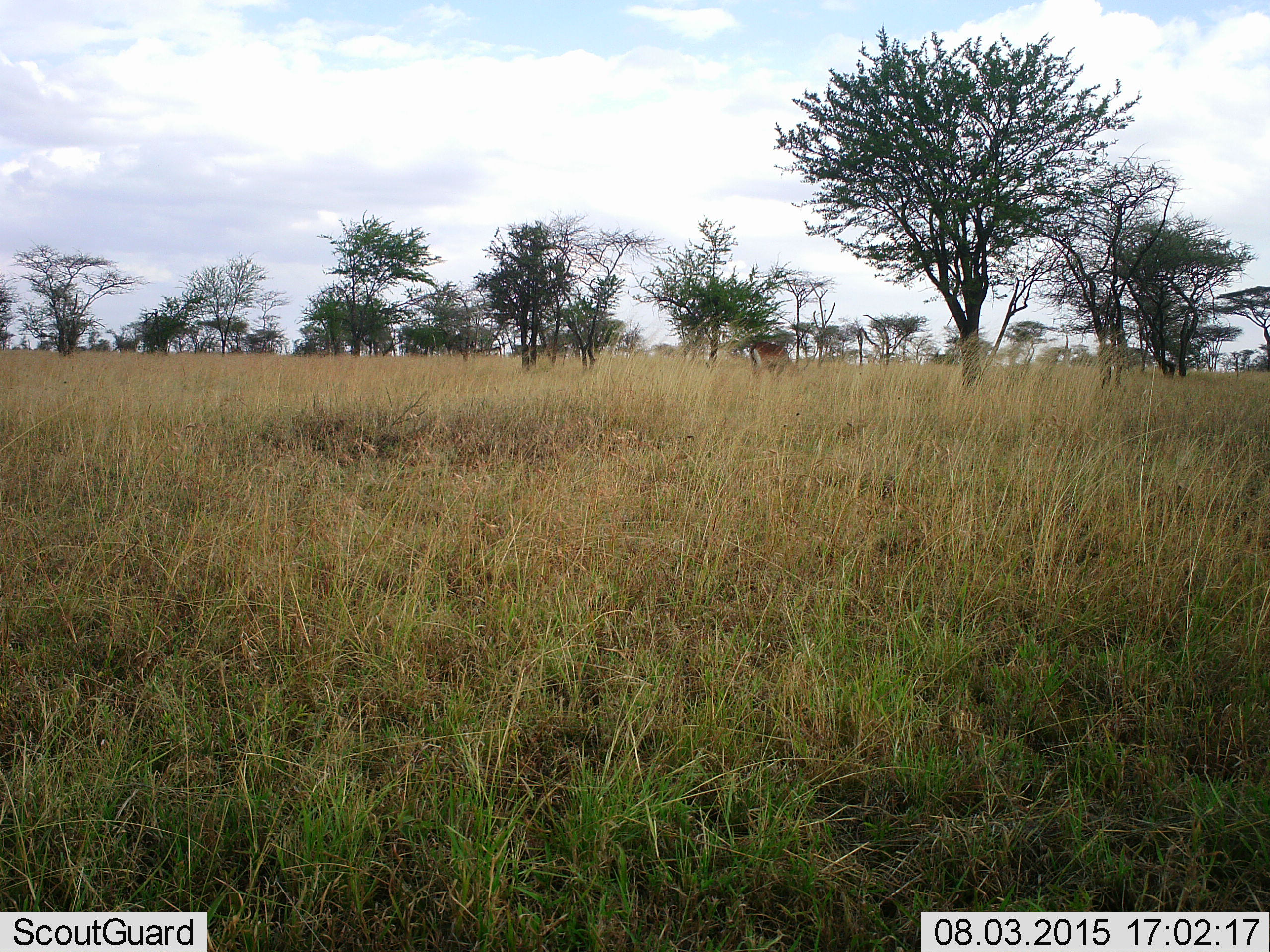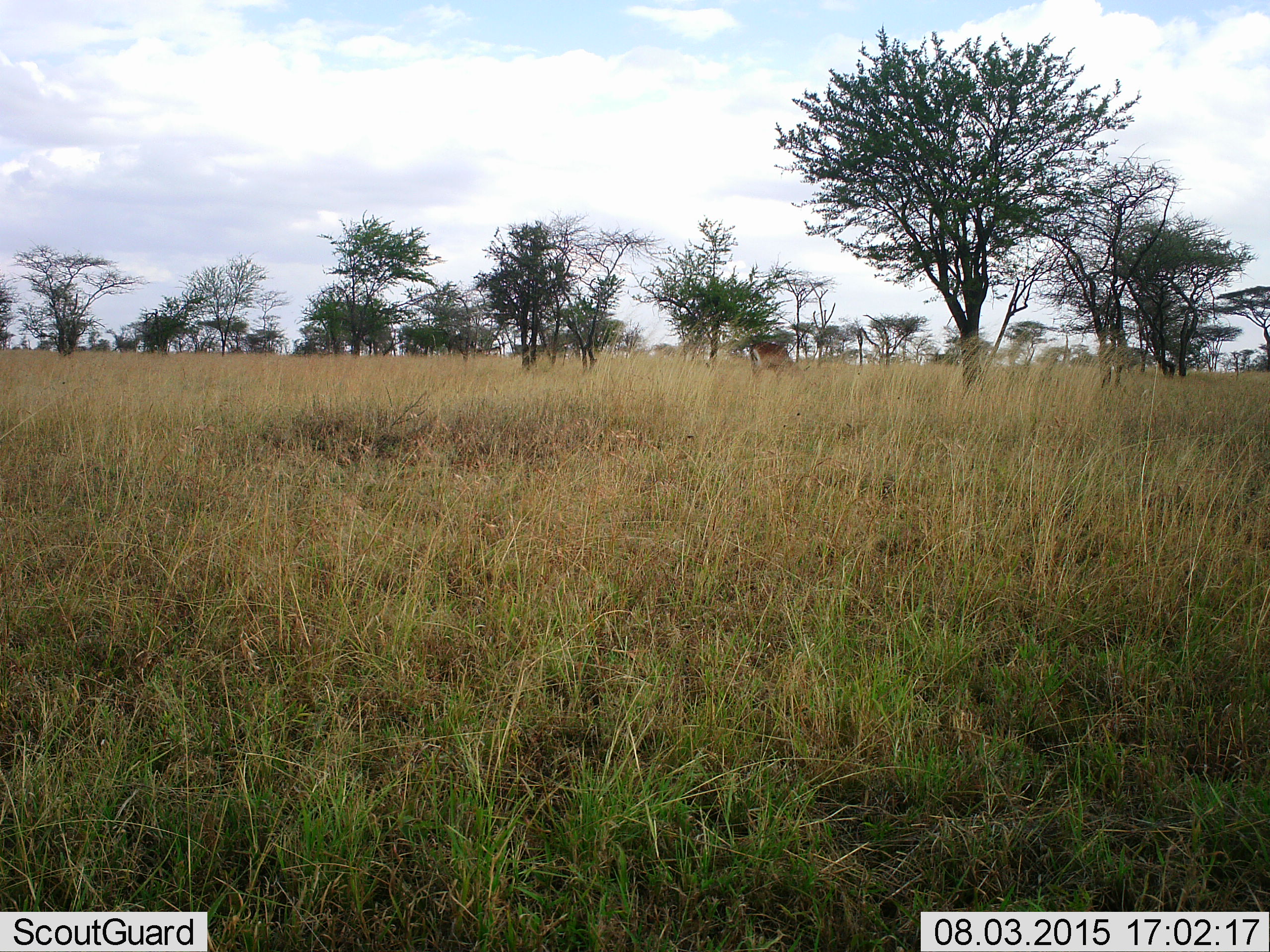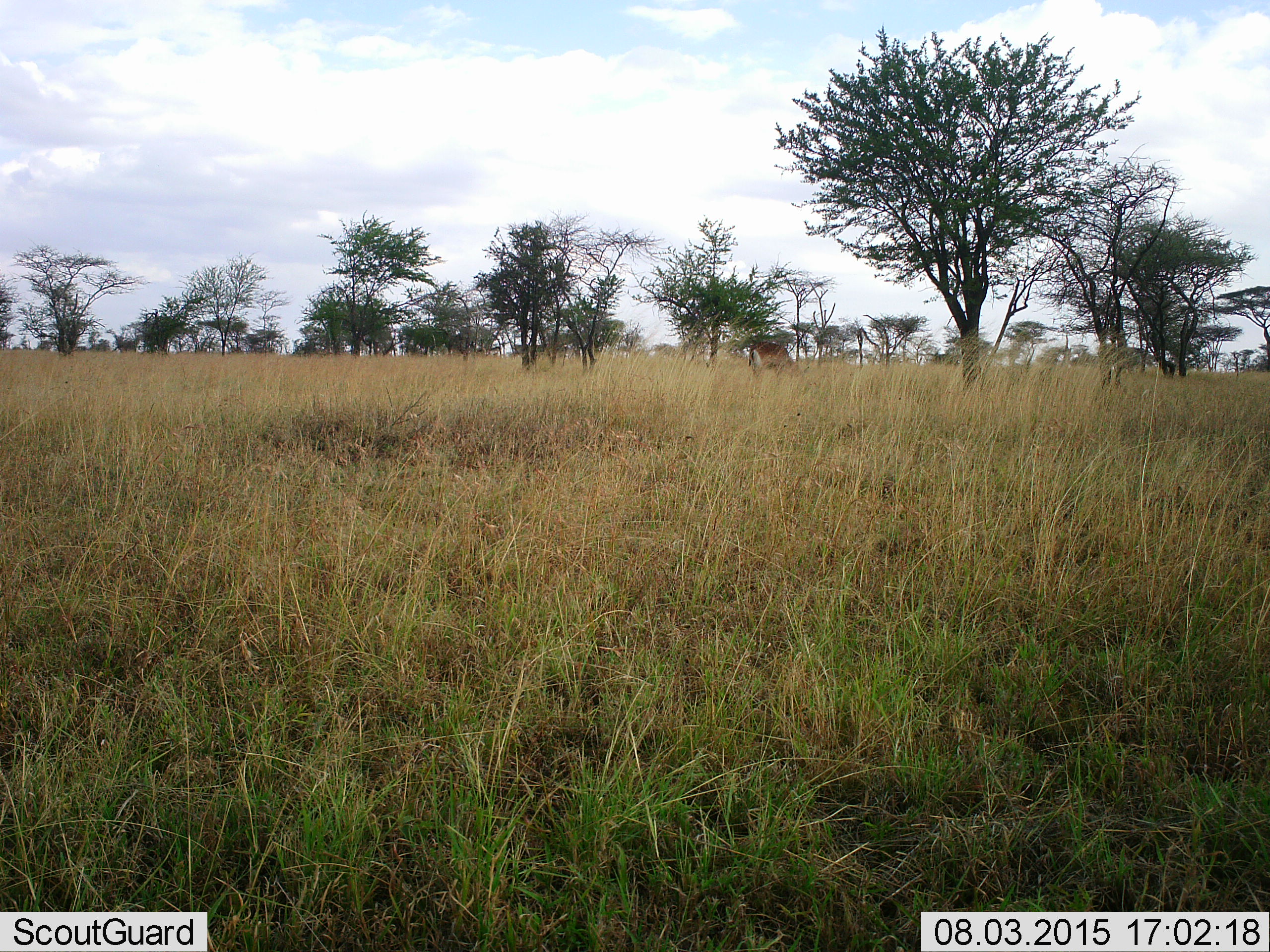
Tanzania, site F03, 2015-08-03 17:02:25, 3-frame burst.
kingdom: Animalia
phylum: Chordata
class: Mammalia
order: Artiodactyla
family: Bovidae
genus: Aepyceros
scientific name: Aepyceros melampus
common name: impala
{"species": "impala (Aepyceros melampus)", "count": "1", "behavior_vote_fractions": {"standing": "33%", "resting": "0%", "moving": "0%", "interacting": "0%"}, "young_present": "0%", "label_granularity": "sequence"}